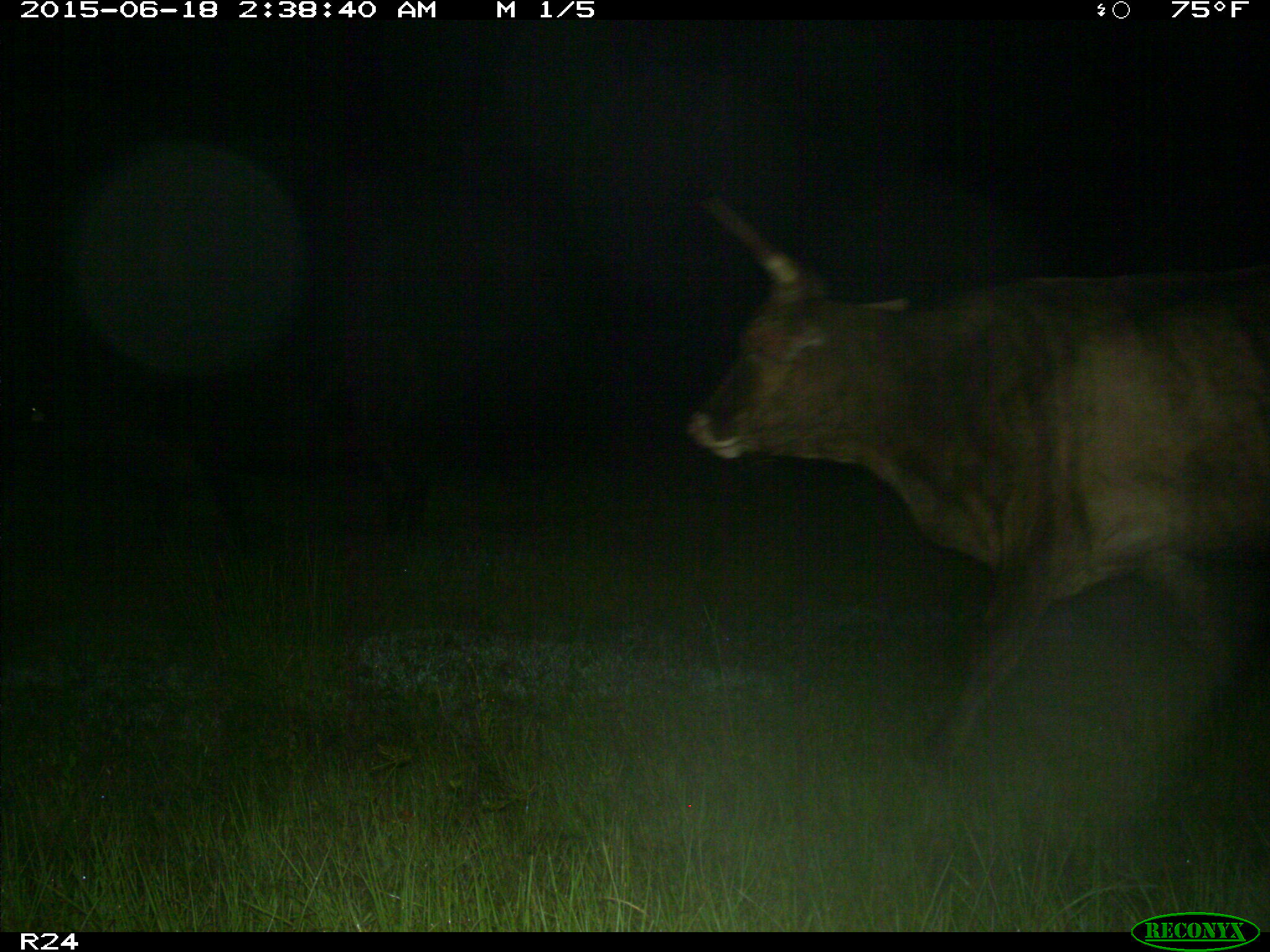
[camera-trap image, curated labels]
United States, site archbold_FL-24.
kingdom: Animalia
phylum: Chordata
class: Mammalia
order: Artiodactyla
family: Bovidae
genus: Bos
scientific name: Bos taurus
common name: domestic cow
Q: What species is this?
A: Bos taurus (domestic cow).